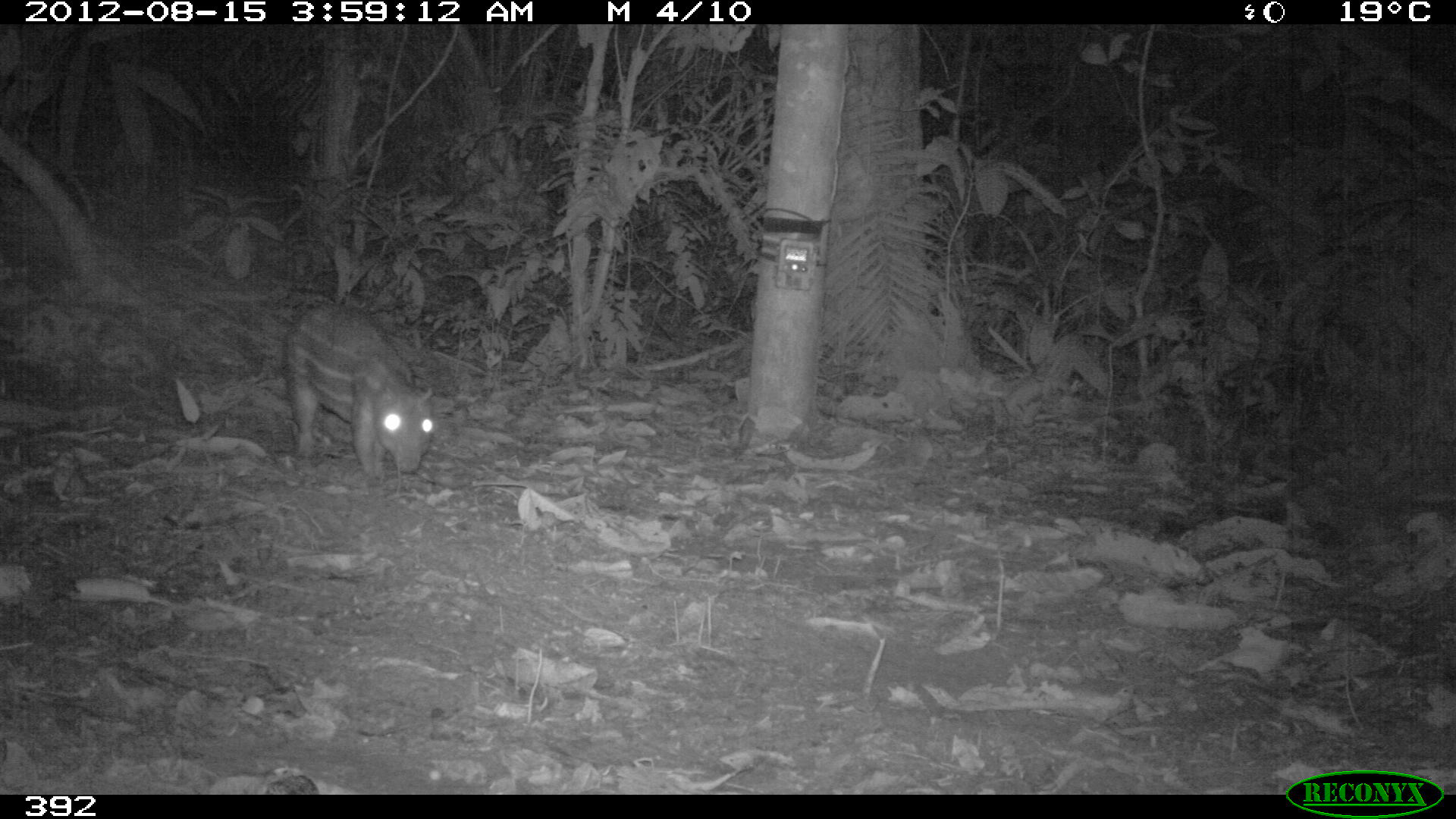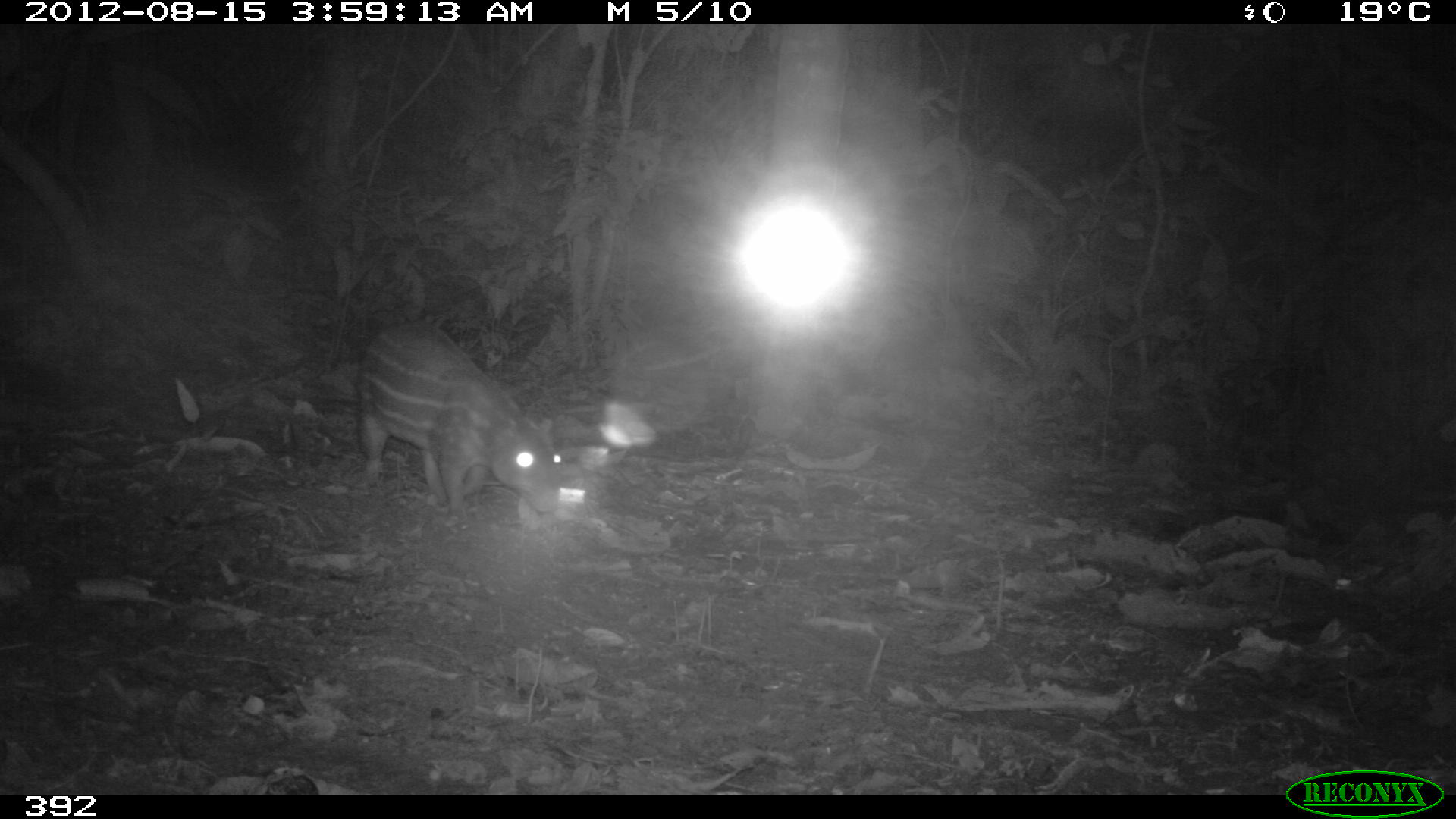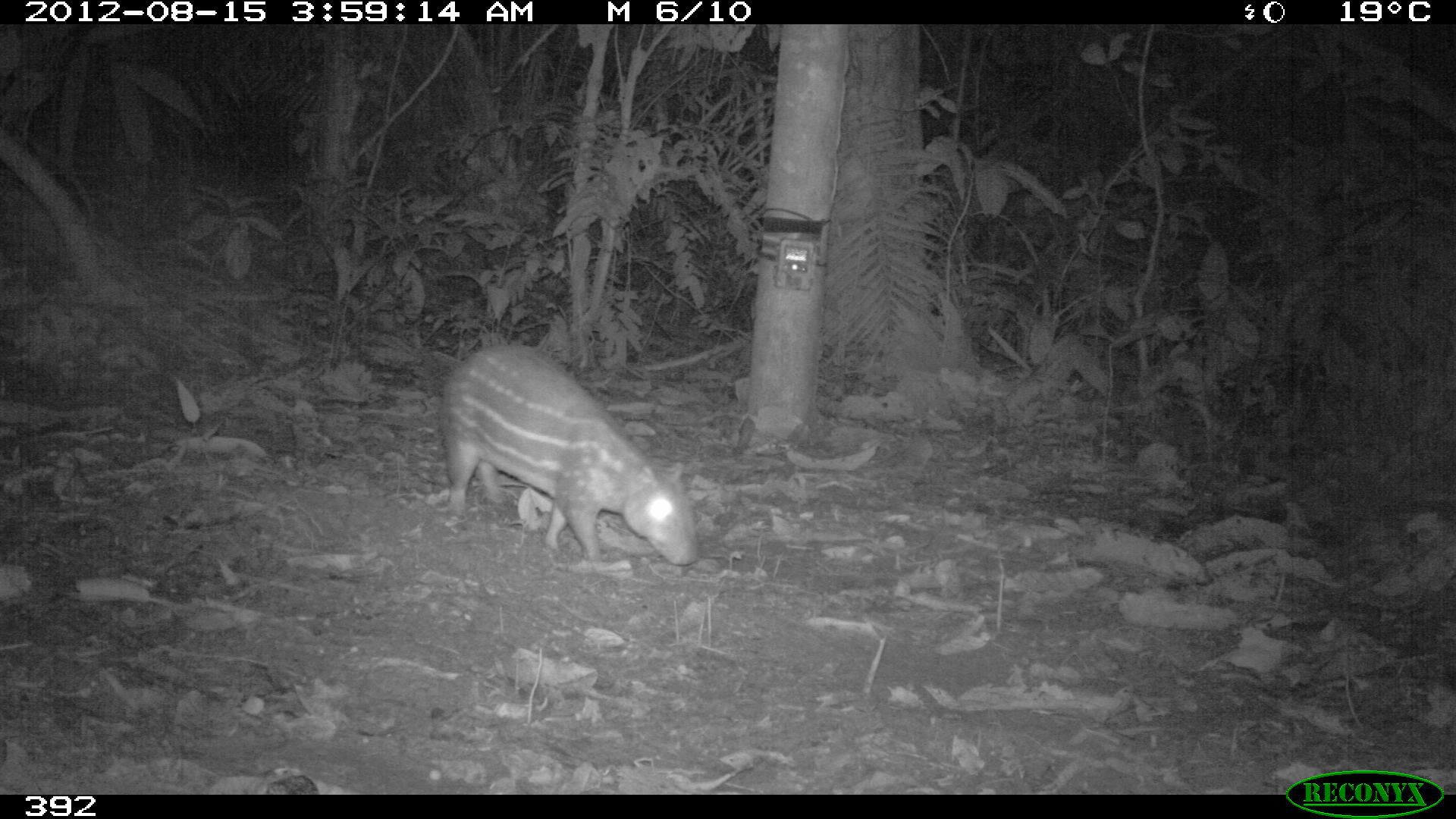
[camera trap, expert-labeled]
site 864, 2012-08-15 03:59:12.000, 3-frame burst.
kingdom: Animalia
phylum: Chordata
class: Mammalia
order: Rodentia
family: Cuniculidae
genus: Cuniculus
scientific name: Cuniculus paca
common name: spotted paca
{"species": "Cuniculus paca (spotted paca)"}